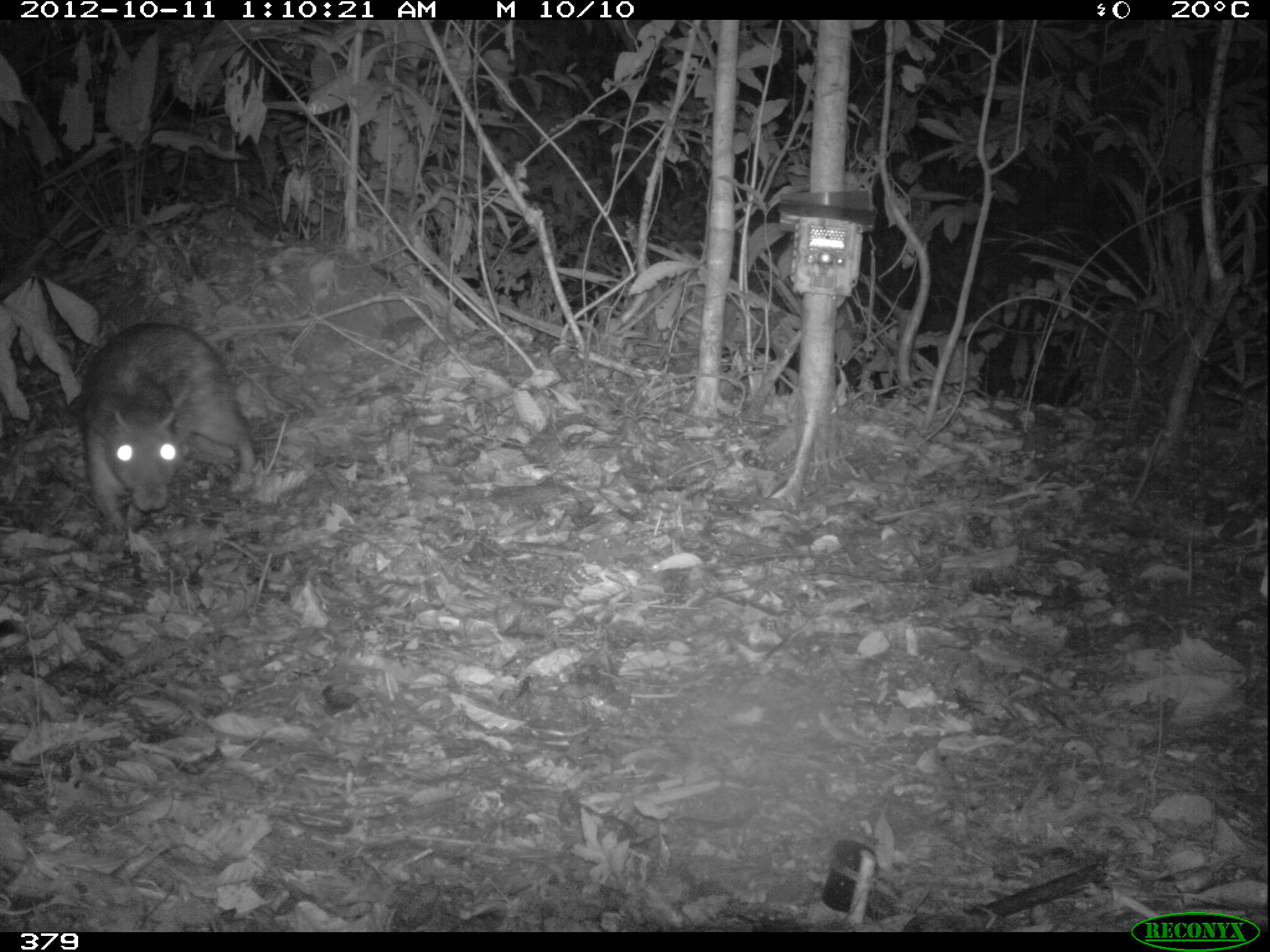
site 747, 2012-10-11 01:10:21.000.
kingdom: Animalia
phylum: Chordata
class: Mammalia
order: Rodentia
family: Cuniculidae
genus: Cuniculus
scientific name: Cuniculus paca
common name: spotted paca